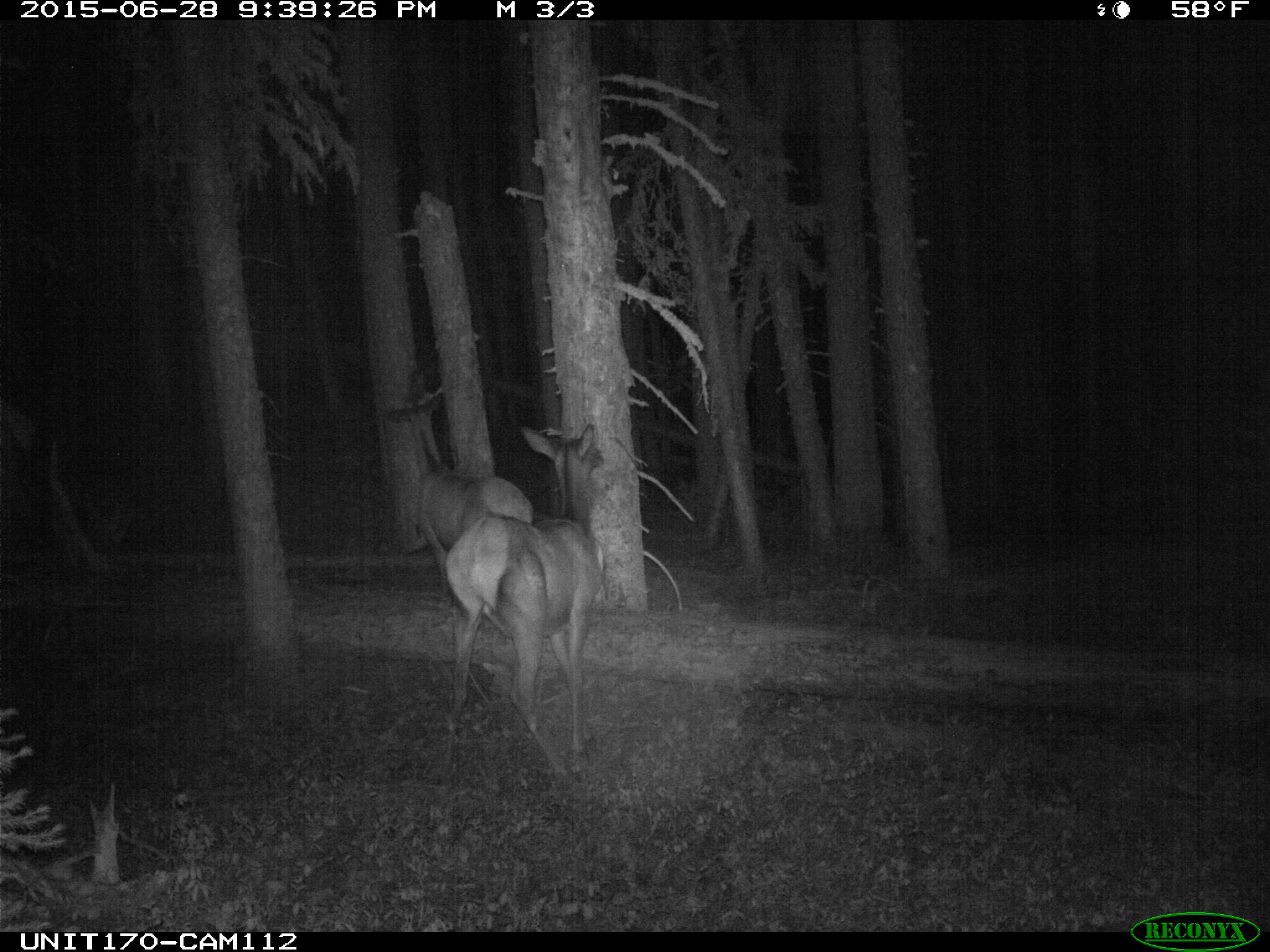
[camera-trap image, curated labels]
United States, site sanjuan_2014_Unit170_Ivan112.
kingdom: Animalia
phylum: Chordata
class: Mammalia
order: Artiodactyla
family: Cervidae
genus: Cervus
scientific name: Cervus elaphus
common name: red deer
Cervus elaphus (red deer).